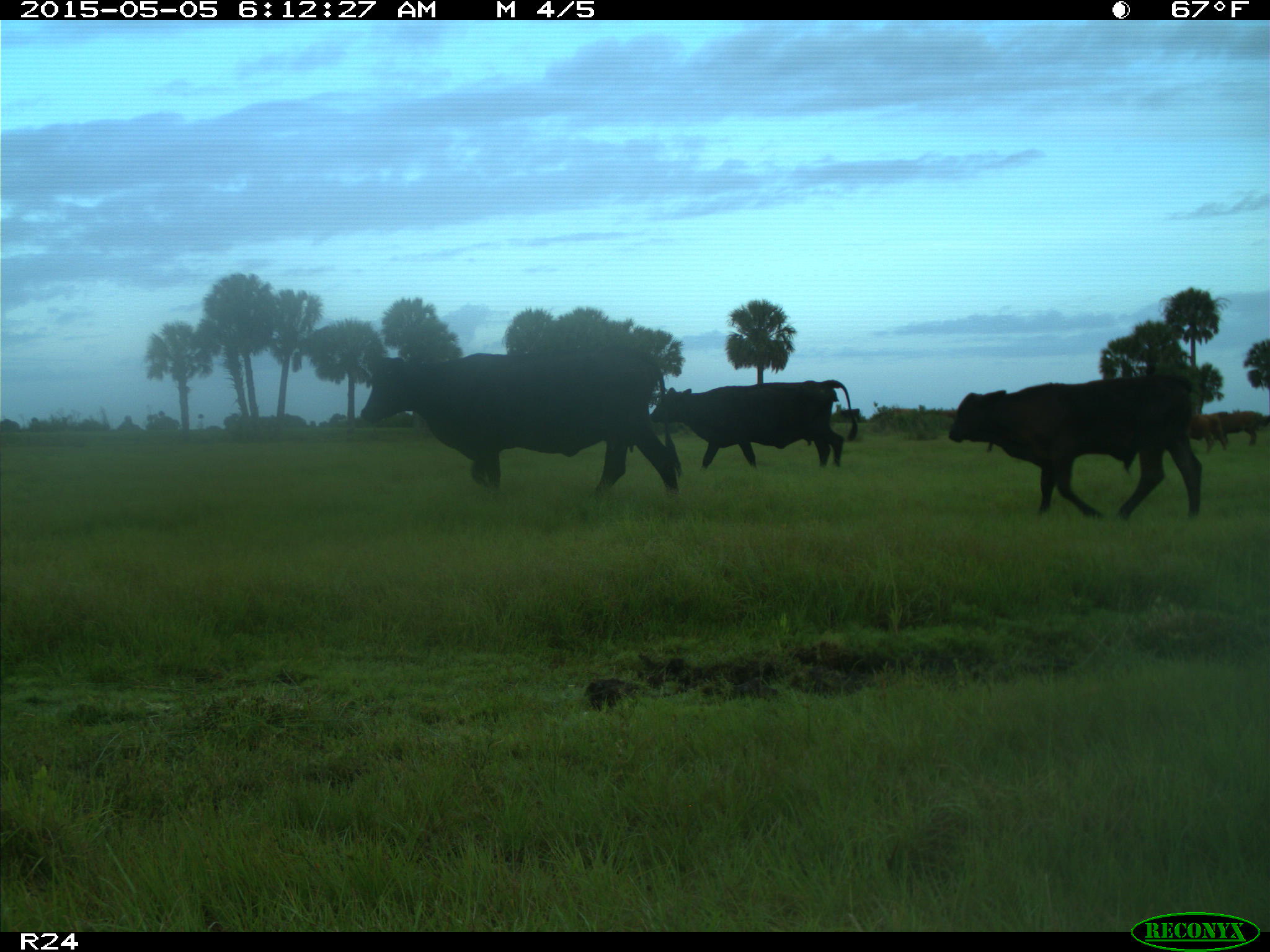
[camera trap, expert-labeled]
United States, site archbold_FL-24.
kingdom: Animalia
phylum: Chordata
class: Mammalia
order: Artiodactyla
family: Bovidae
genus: Bos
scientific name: Bos taurus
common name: domestic cow